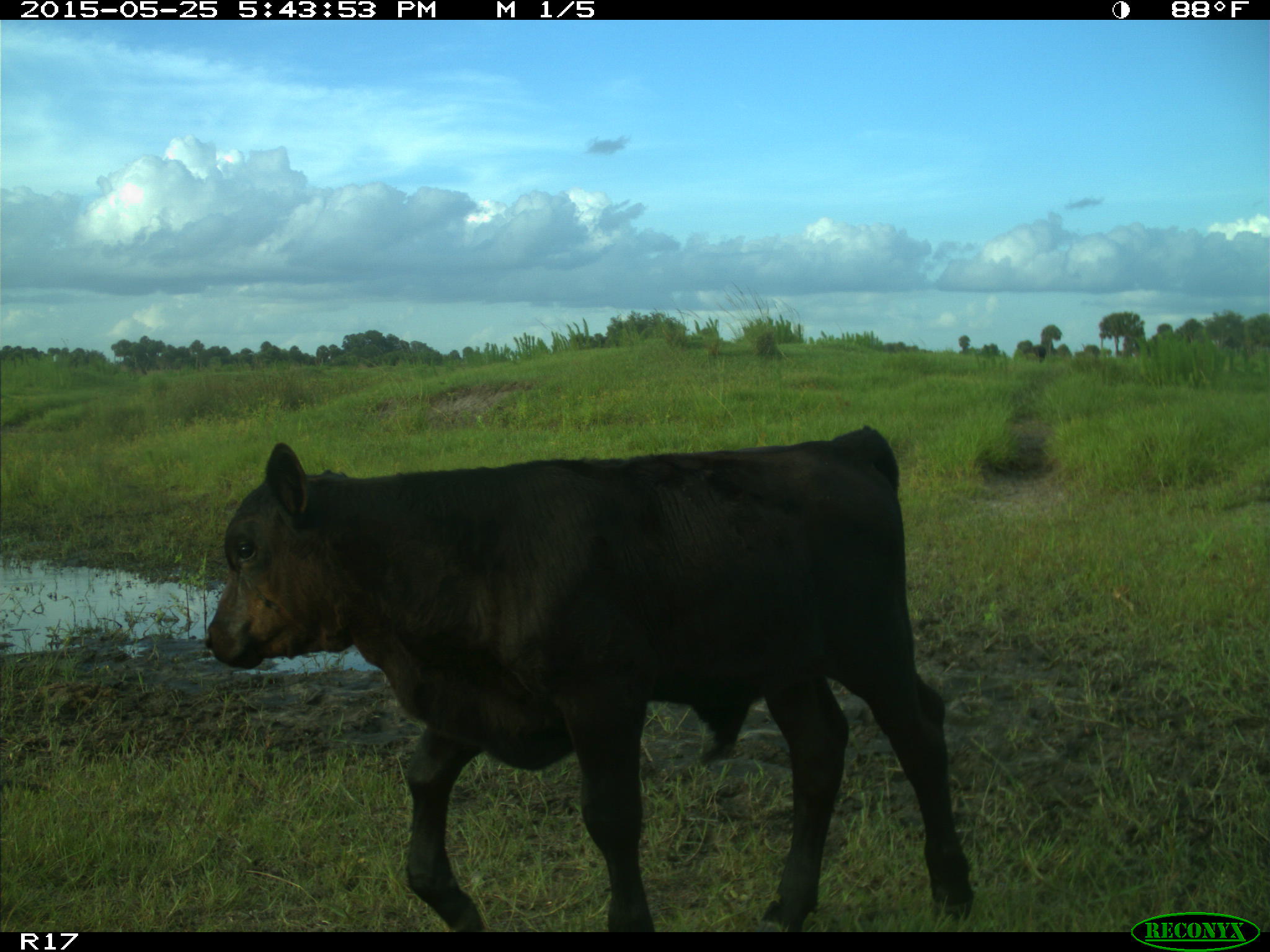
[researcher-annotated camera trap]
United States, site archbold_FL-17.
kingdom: Animalia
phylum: Chordata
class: Mammalia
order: Artiodactyla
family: Bovidae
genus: Bos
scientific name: Bos taurus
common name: domestic cow